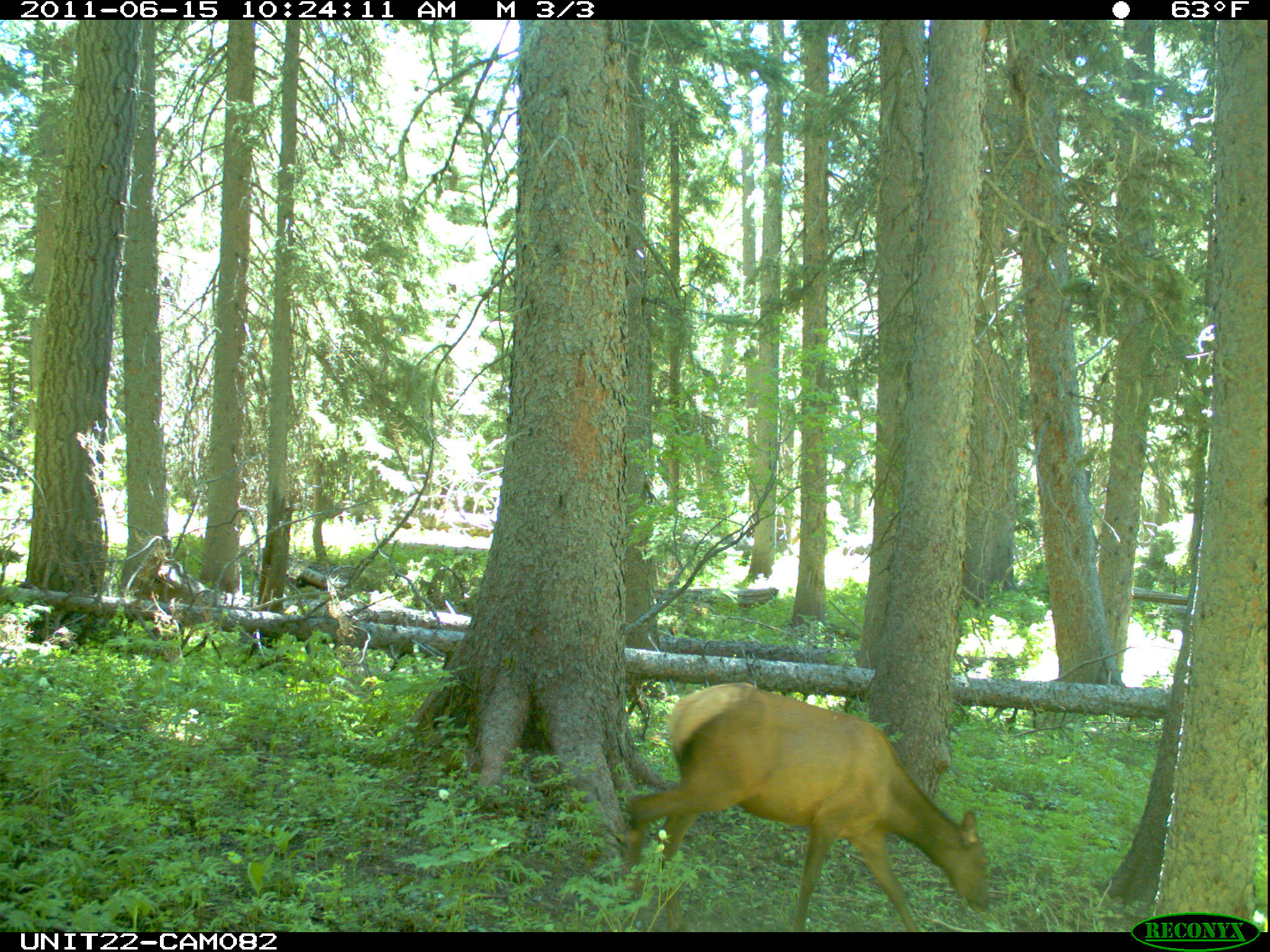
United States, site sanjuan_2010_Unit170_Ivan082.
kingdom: Animalia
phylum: Chordata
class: Mammalia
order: Artiodactyla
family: Cervidae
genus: Cervus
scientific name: Cervus elaphus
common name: red deer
Cervus elaphus (red deer).